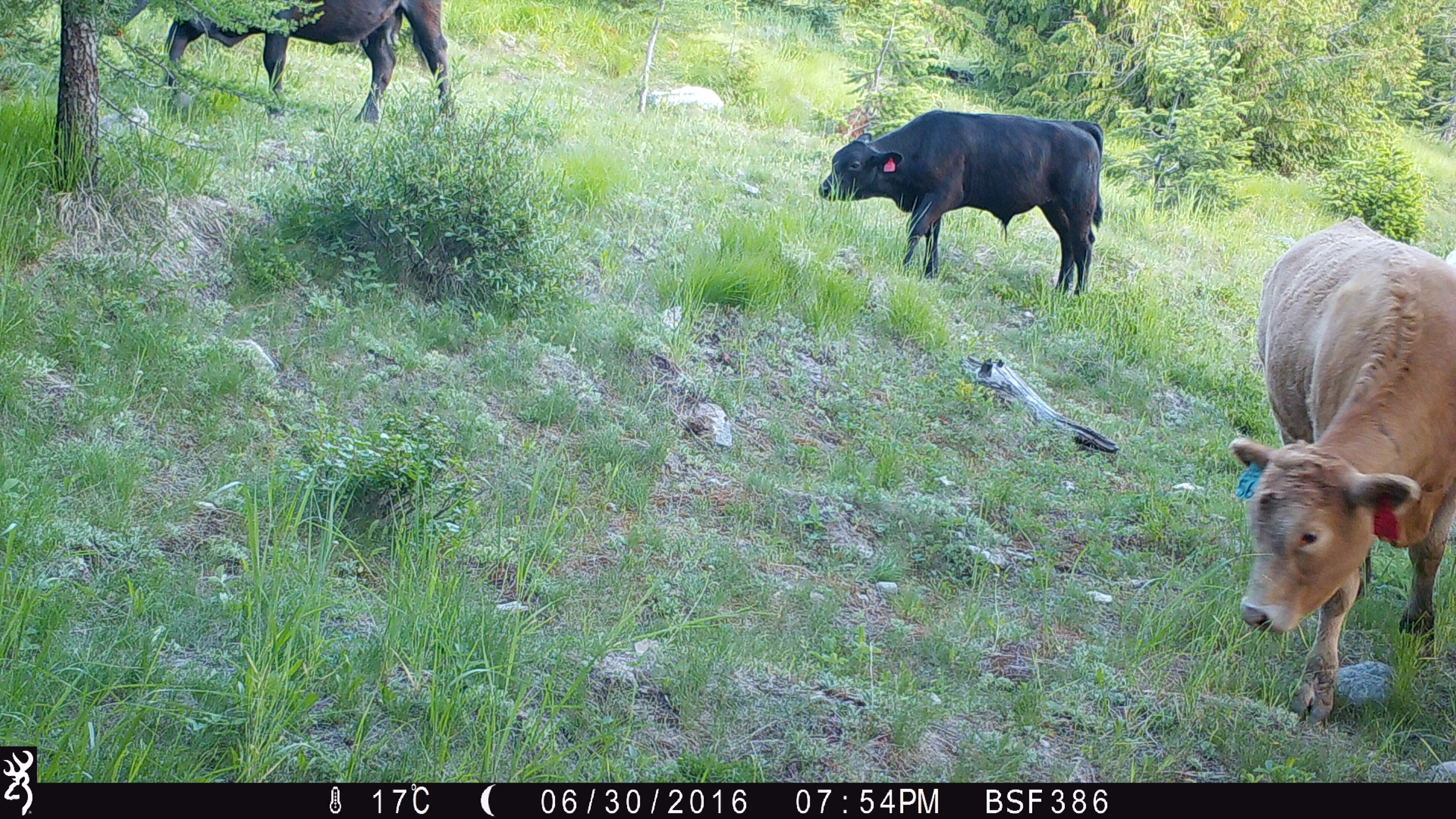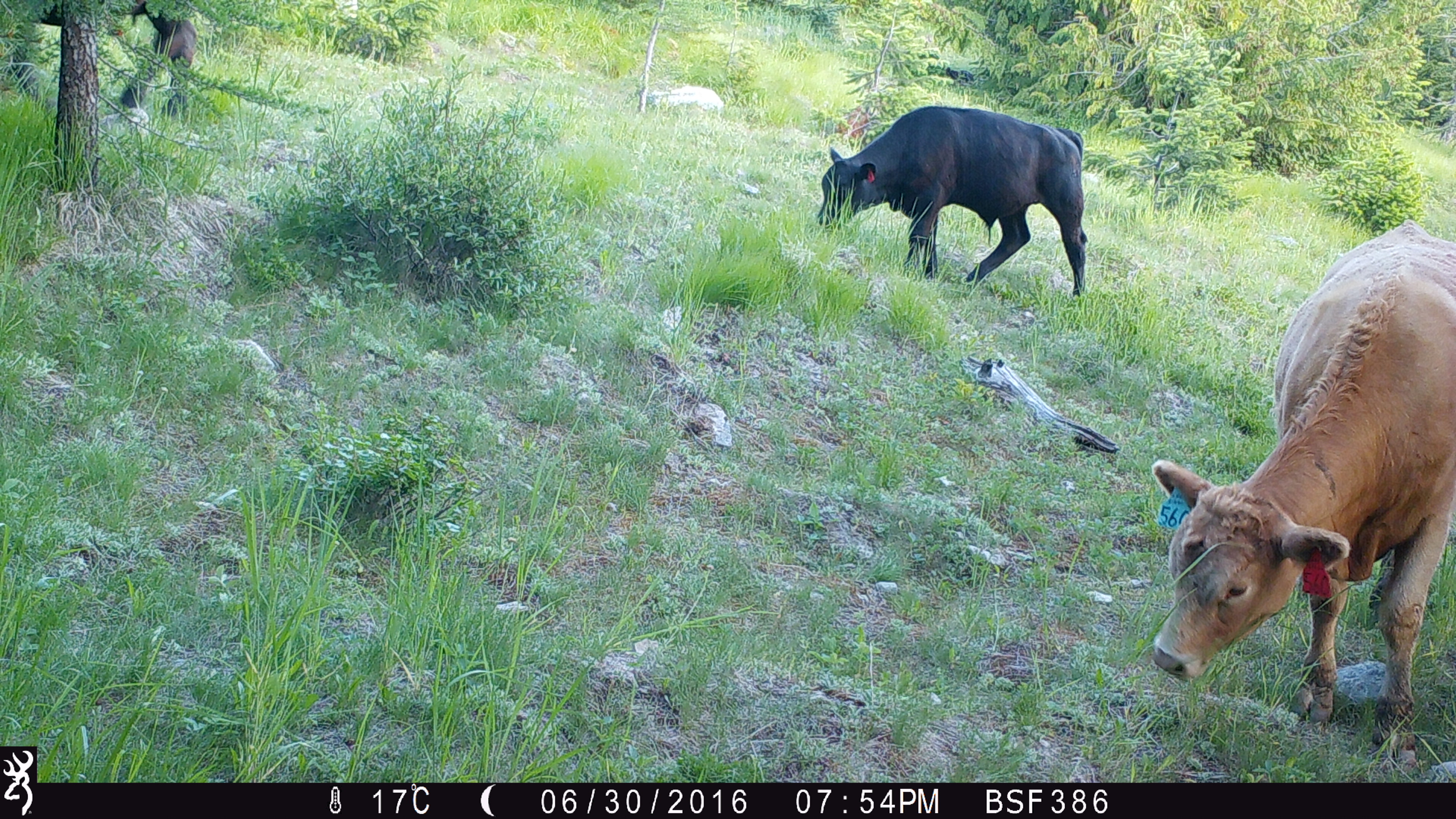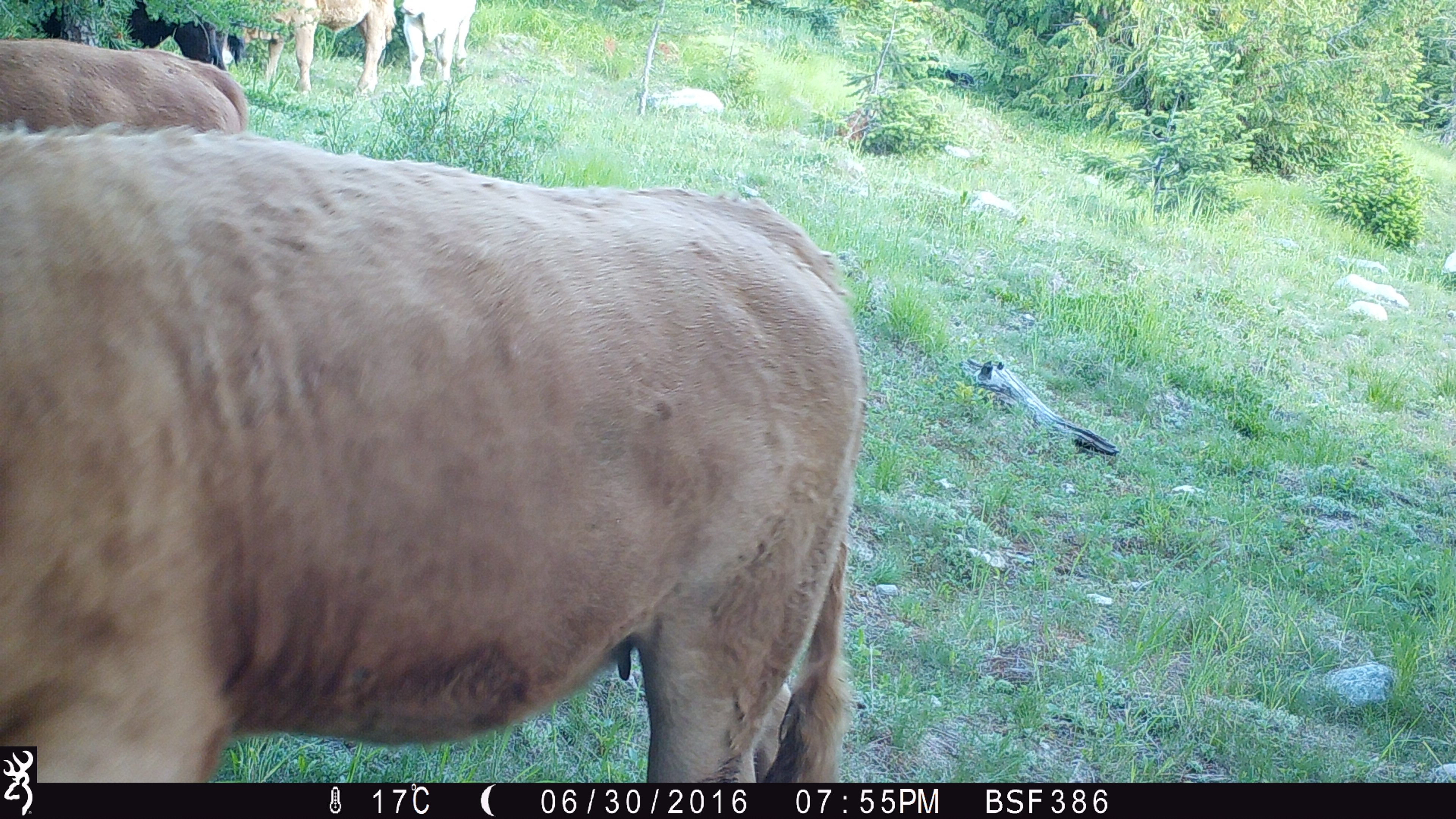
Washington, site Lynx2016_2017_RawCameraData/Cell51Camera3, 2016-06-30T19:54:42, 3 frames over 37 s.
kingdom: Animalia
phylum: Chordata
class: Mammalia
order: Artiodactyla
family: Bovidae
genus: Bos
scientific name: Bos taurus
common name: domestic cattle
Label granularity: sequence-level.